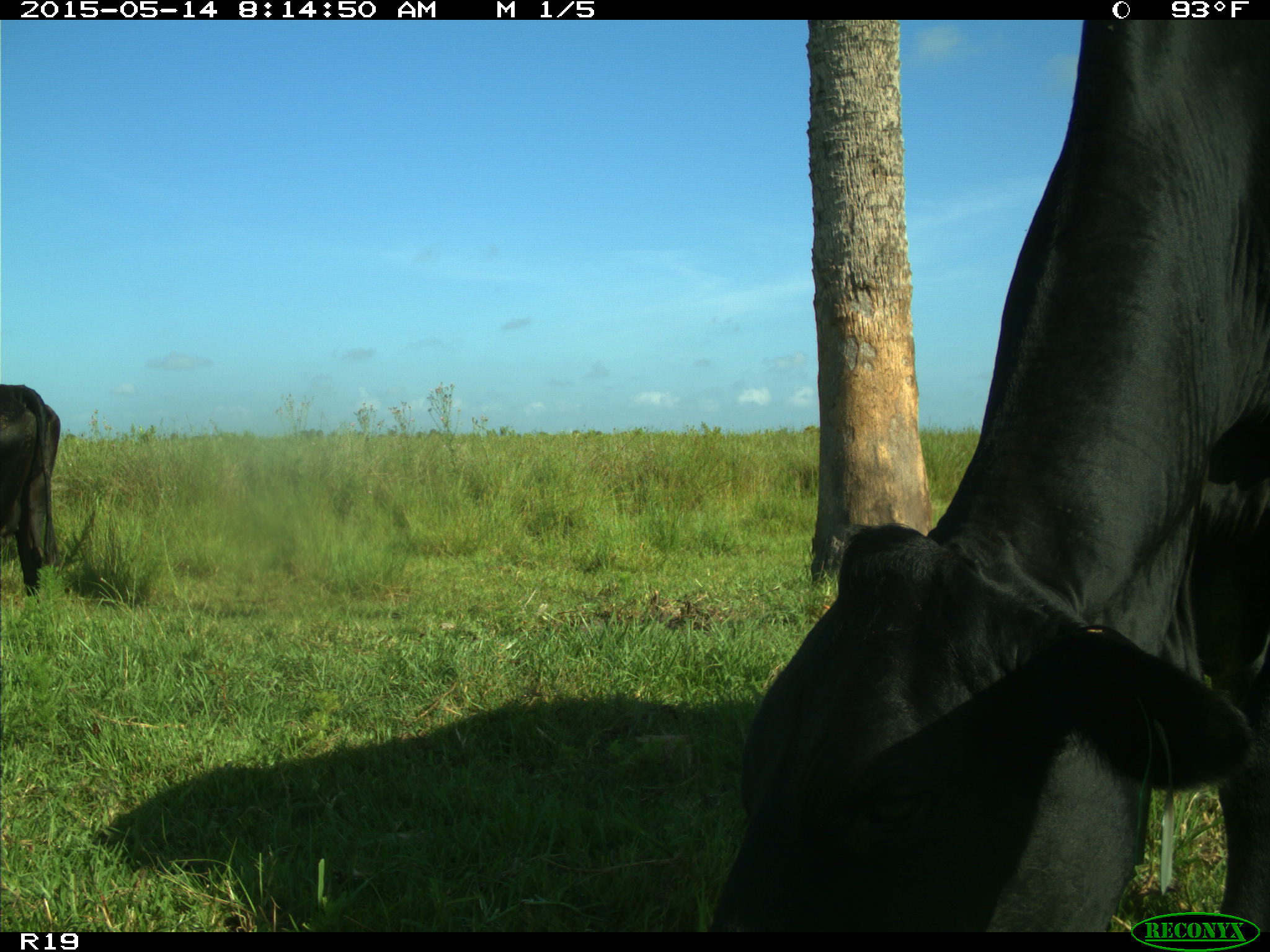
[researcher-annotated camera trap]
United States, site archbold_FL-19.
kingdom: Animalia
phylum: Chordata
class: Mammalia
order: Artiodactyla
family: Bovidae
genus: Bos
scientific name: Bos taurus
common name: domestic cow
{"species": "Bos taurus (domestic cow)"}